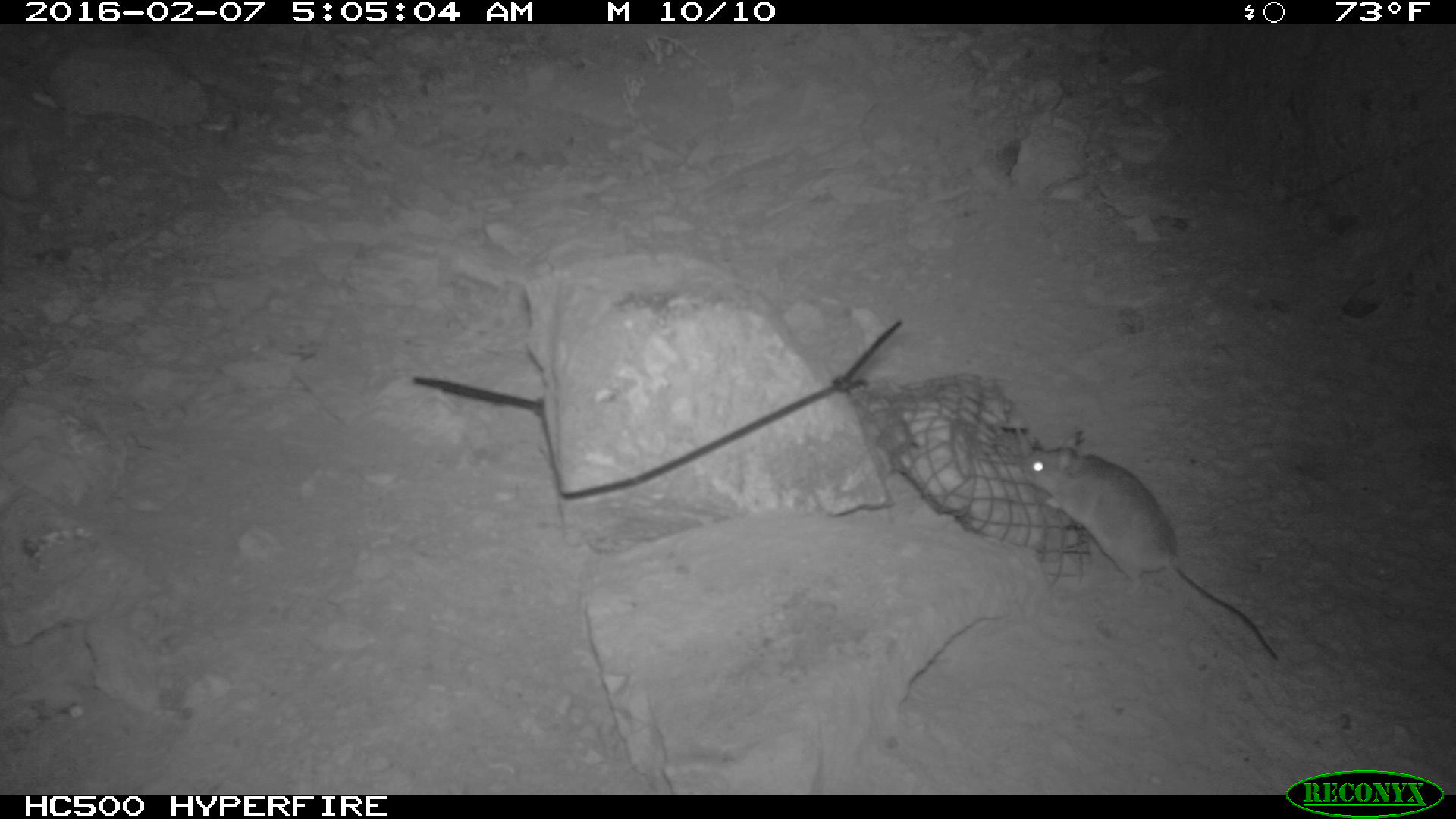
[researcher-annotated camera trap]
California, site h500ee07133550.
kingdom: Animalia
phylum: Chordata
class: Mammalia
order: Rodentia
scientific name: Rodentia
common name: rodent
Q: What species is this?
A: Rodent (Rodentia).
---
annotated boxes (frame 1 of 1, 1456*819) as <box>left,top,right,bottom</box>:
rodent: <box>1020,430,1278,657</box>